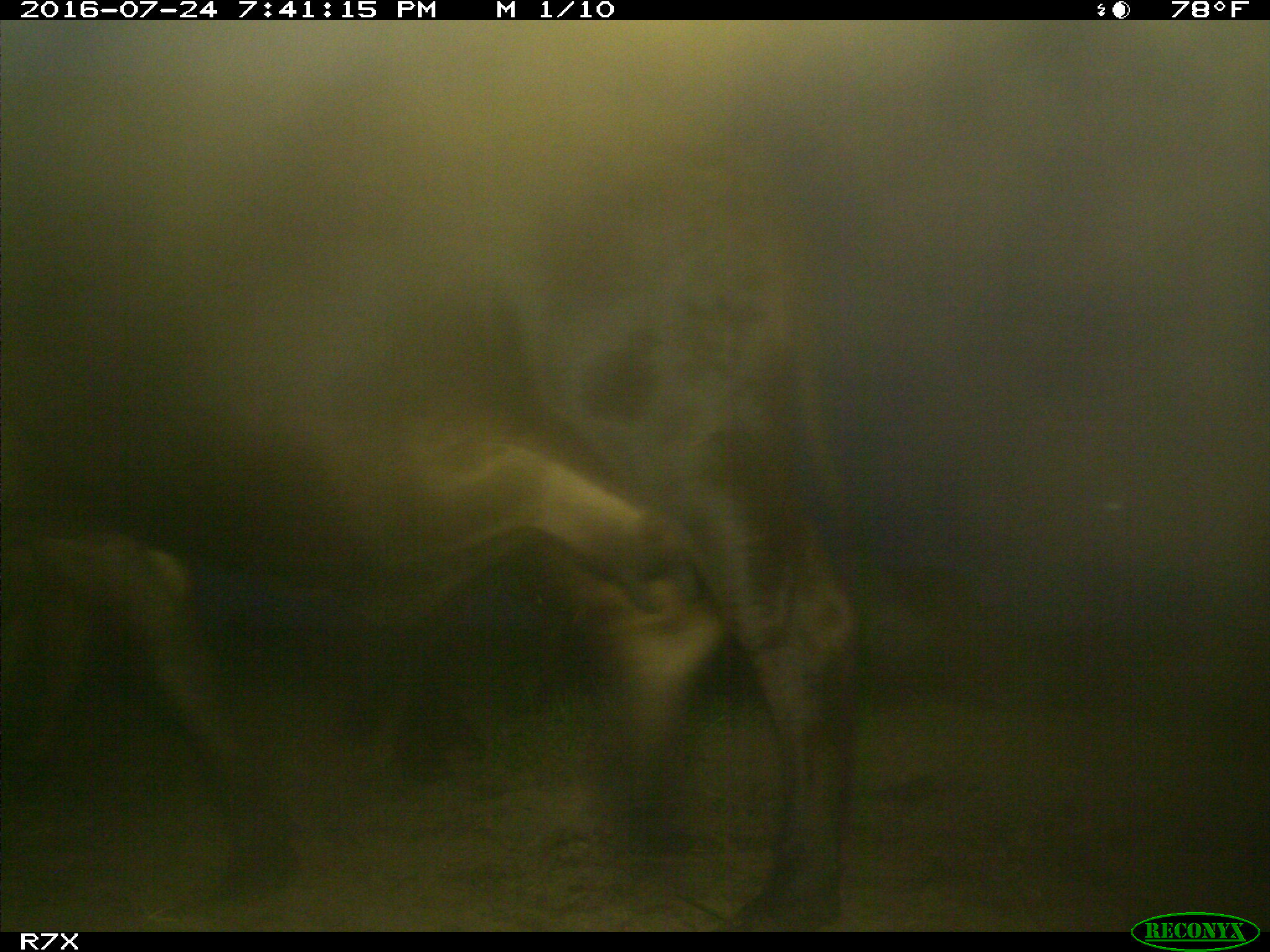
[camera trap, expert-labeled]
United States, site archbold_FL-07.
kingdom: Animalia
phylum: Chordata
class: Mammalia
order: Artiodactyla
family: Bovidae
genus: Bos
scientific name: Bos taurus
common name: domestic cow